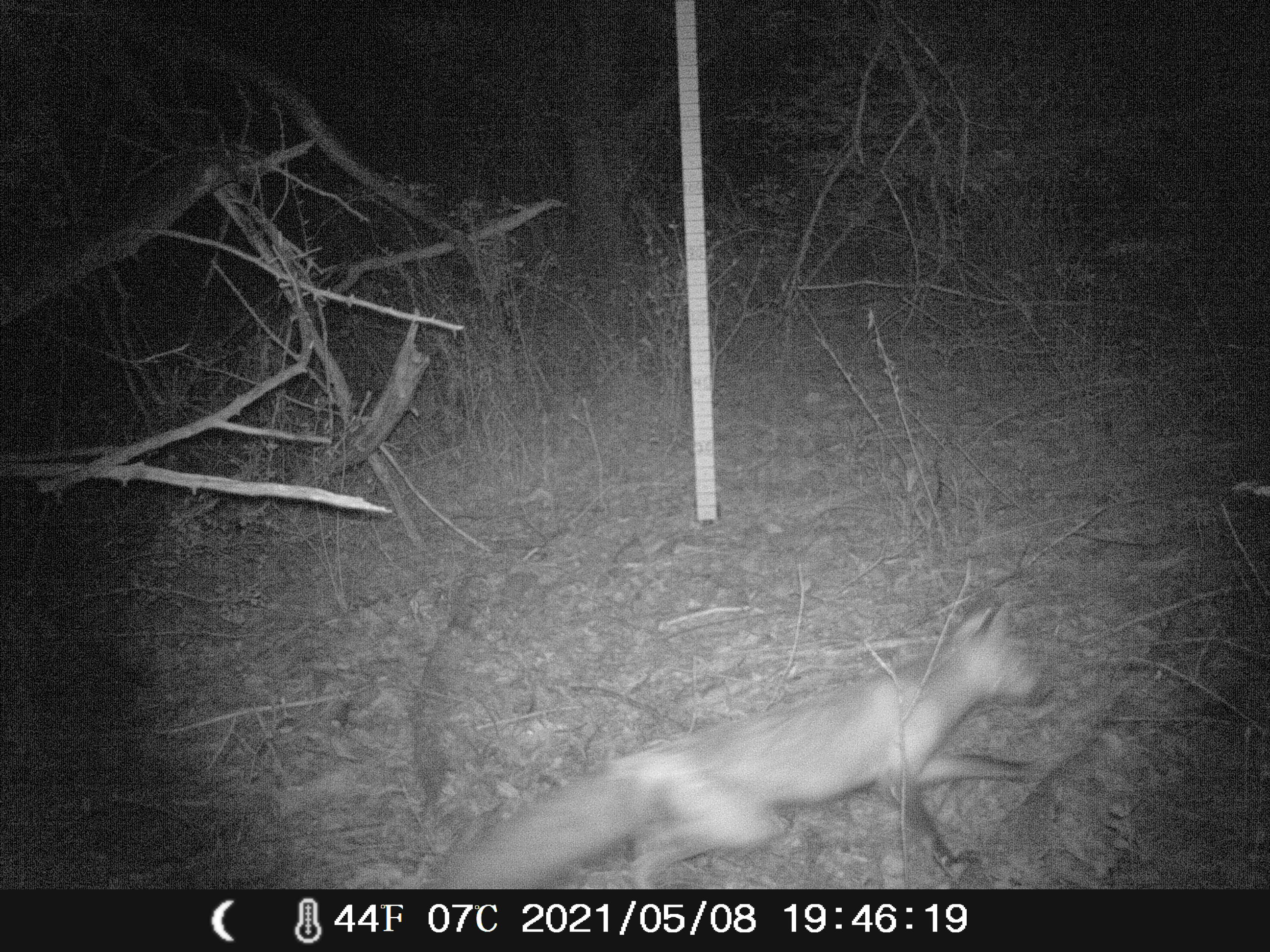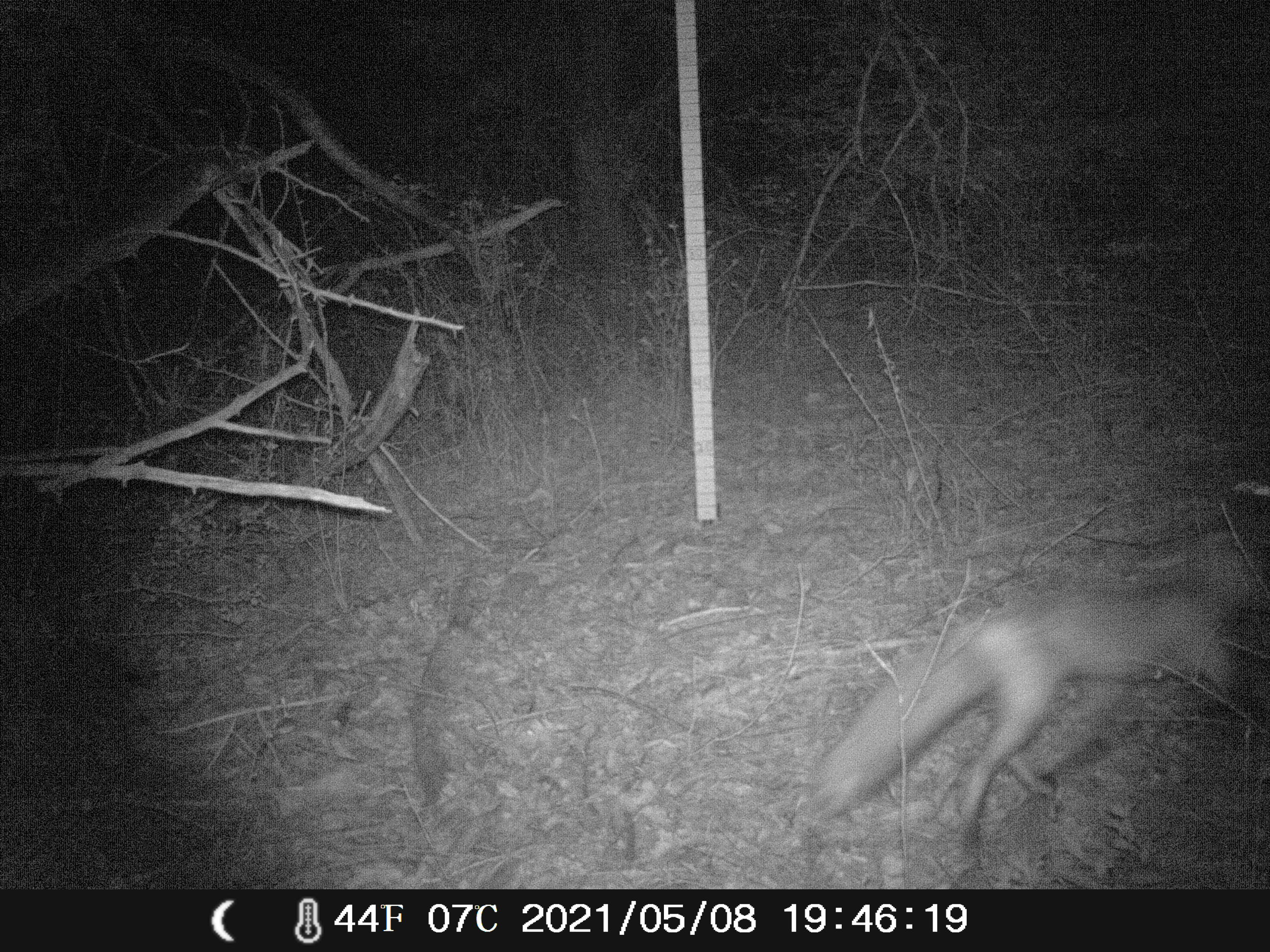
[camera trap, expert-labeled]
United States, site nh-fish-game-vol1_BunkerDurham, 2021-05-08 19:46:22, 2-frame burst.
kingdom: Animalia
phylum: Chordata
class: Mammalia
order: Carnivora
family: Canidae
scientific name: Canidae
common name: canid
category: canid sp.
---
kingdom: Animalia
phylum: Chordata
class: Mammalia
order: Carnivora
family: Canidae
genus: Vulpes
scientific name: Vulpes vulpes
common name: red fox